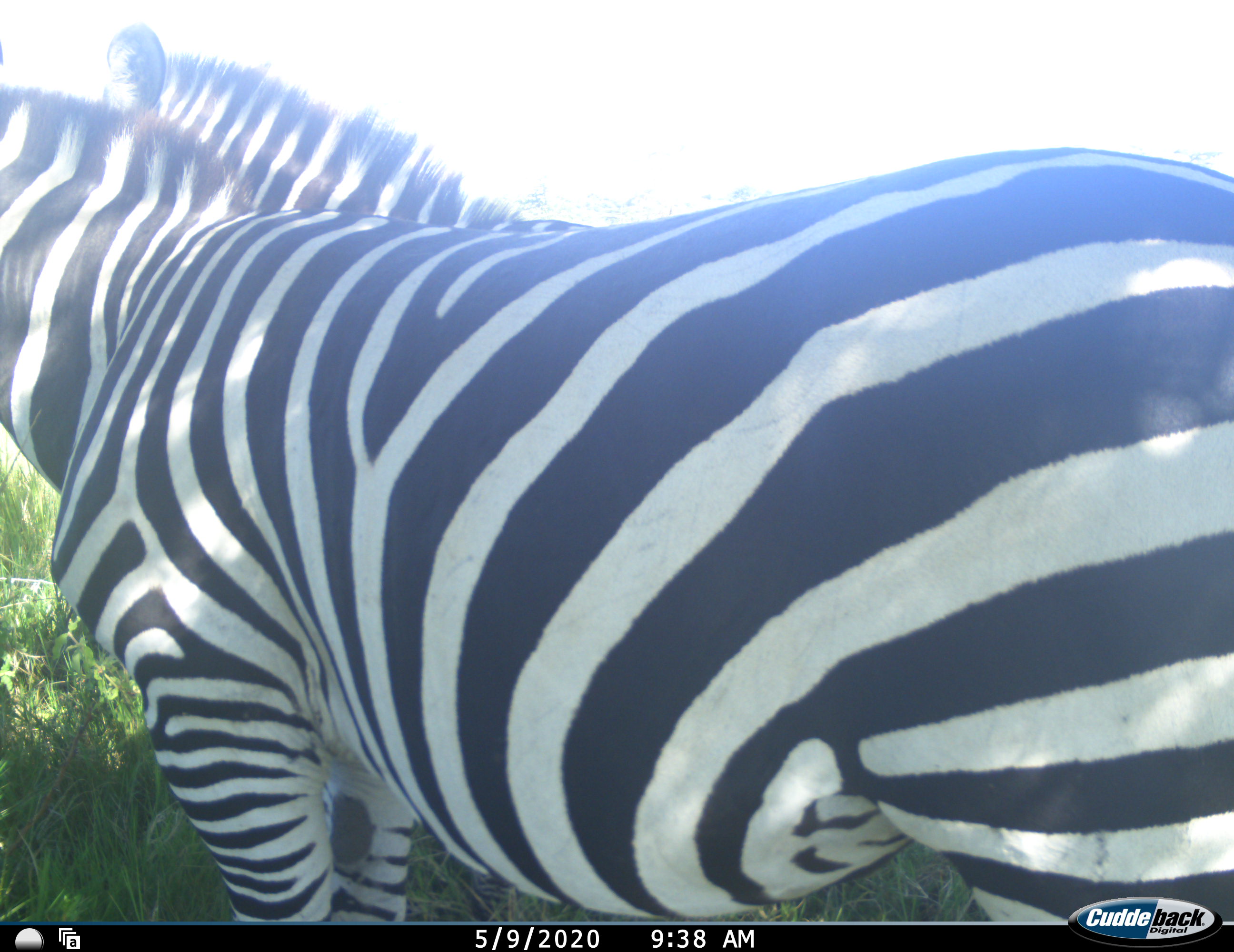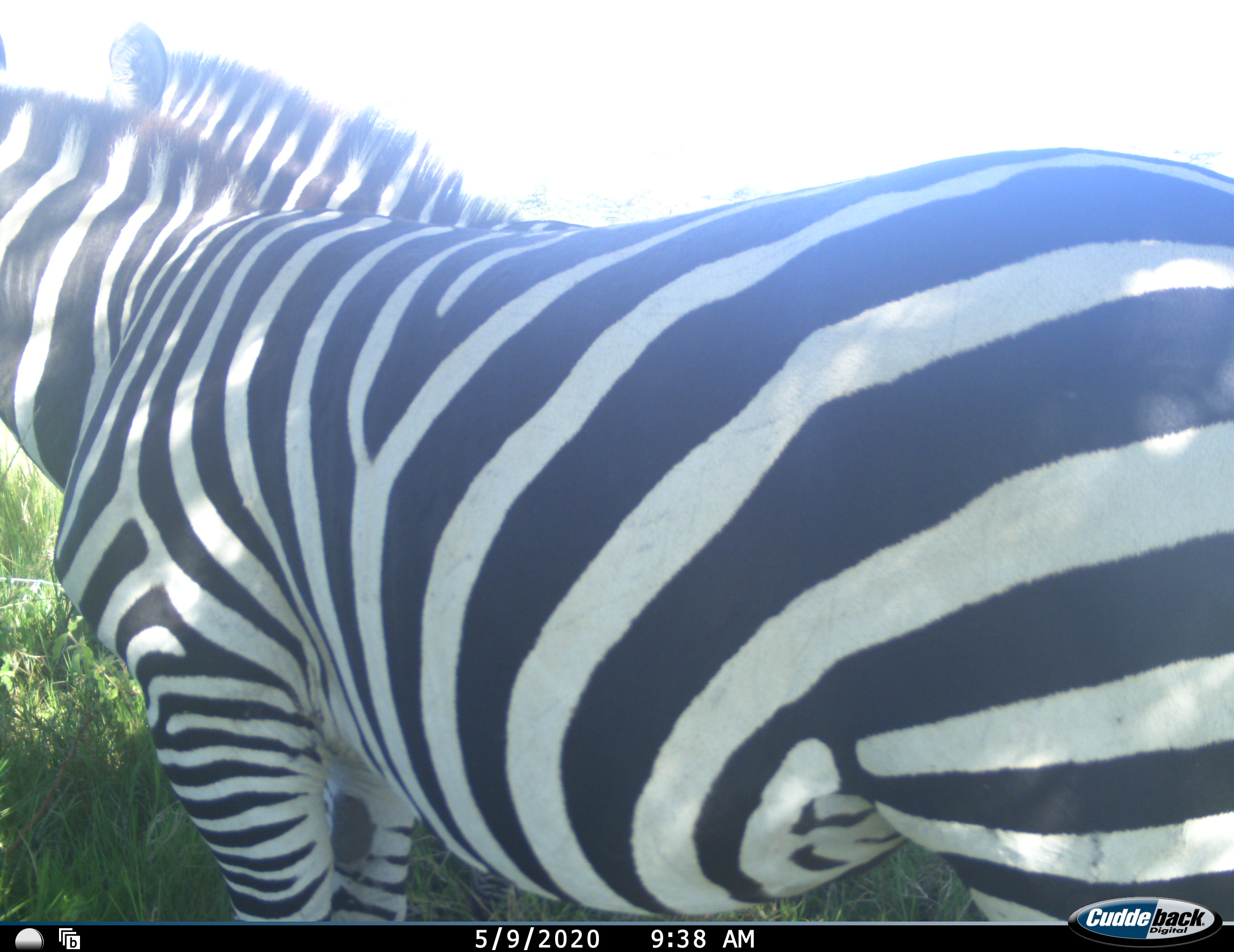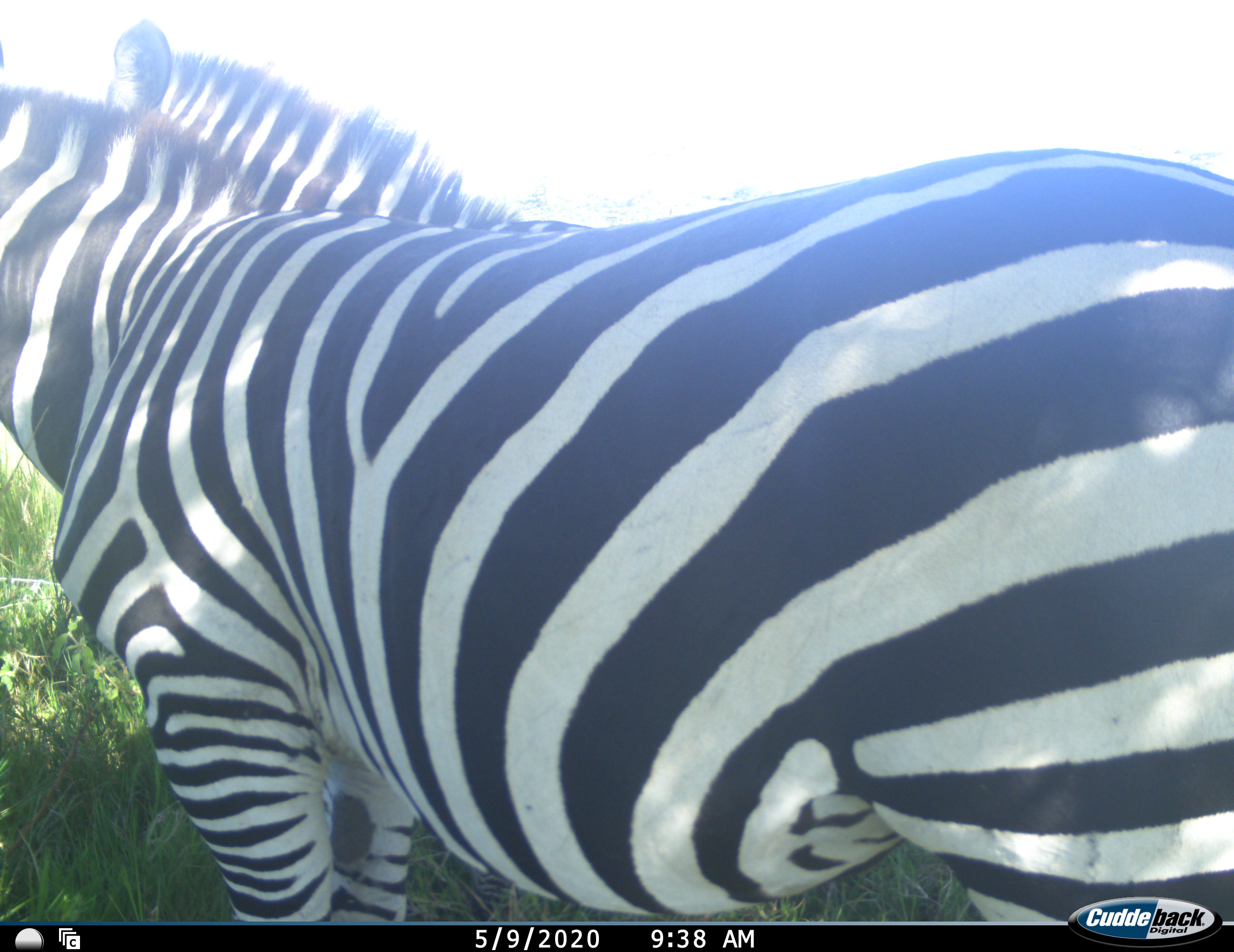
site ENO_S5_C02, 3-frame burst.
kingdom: Animalia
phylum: Chordata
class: Mammalia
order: Perissodactyla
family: Equidae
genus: Equus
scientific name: Equus quagga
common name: plains zebra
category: zebraplains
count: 2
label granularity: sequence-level